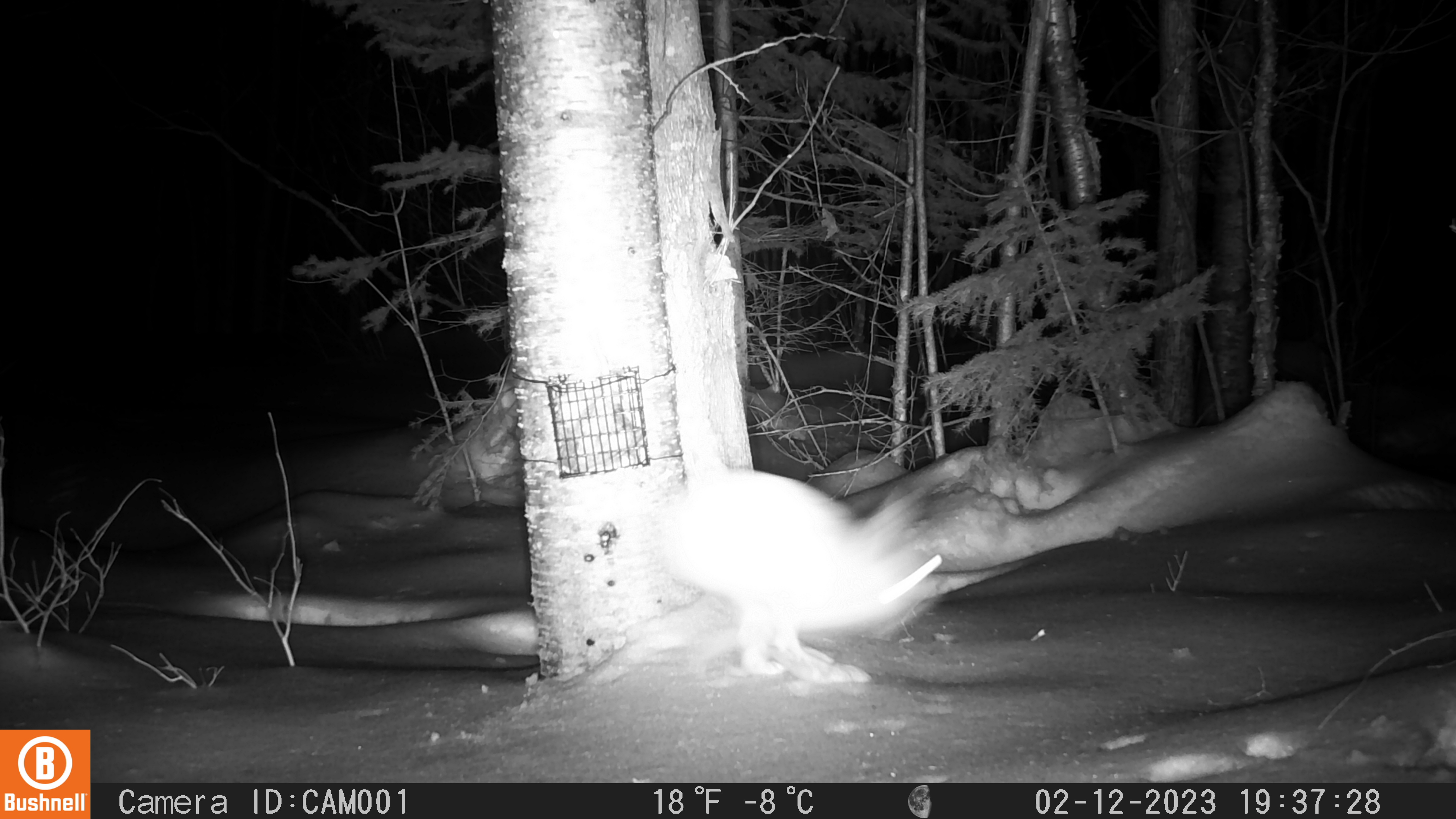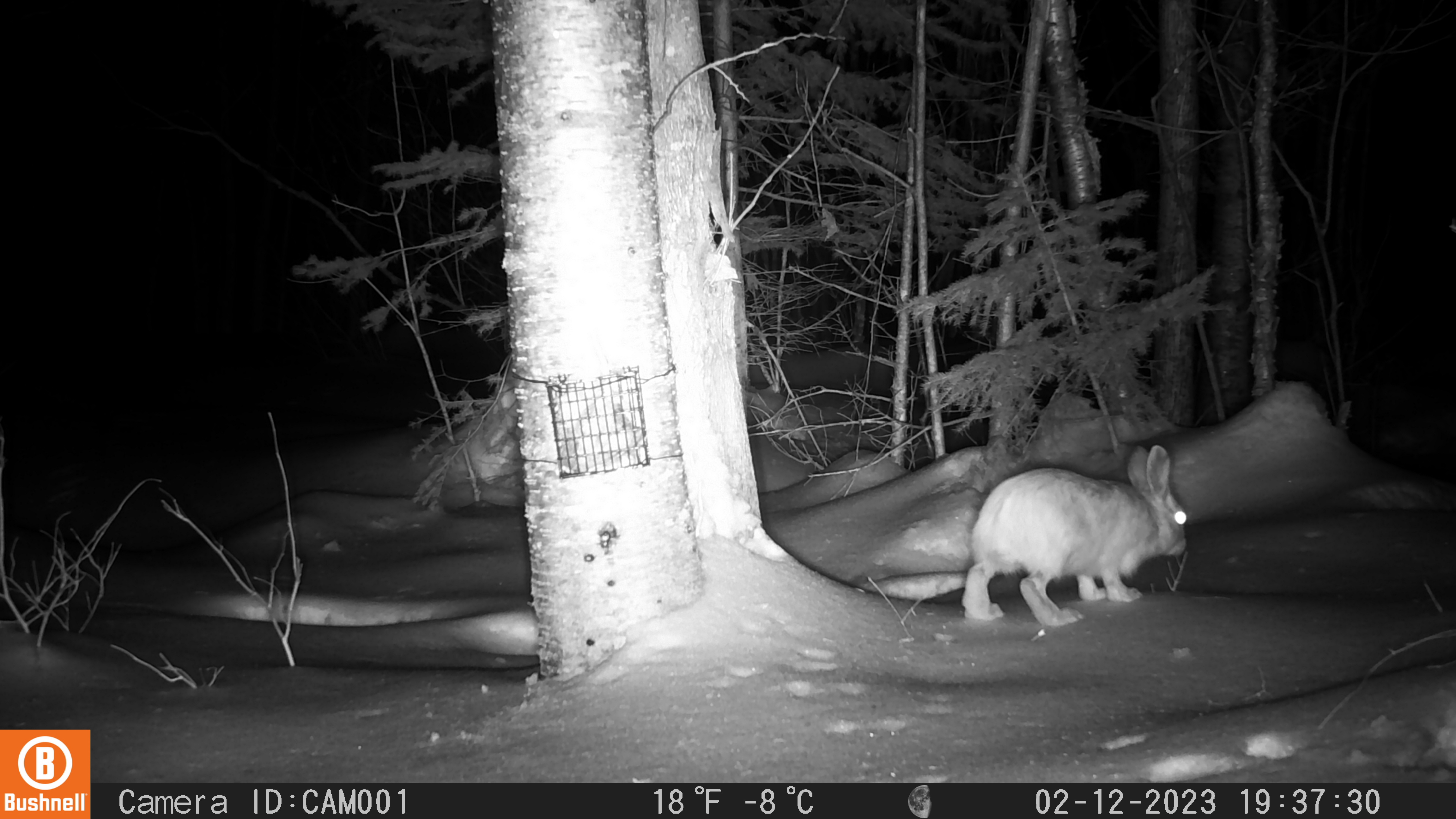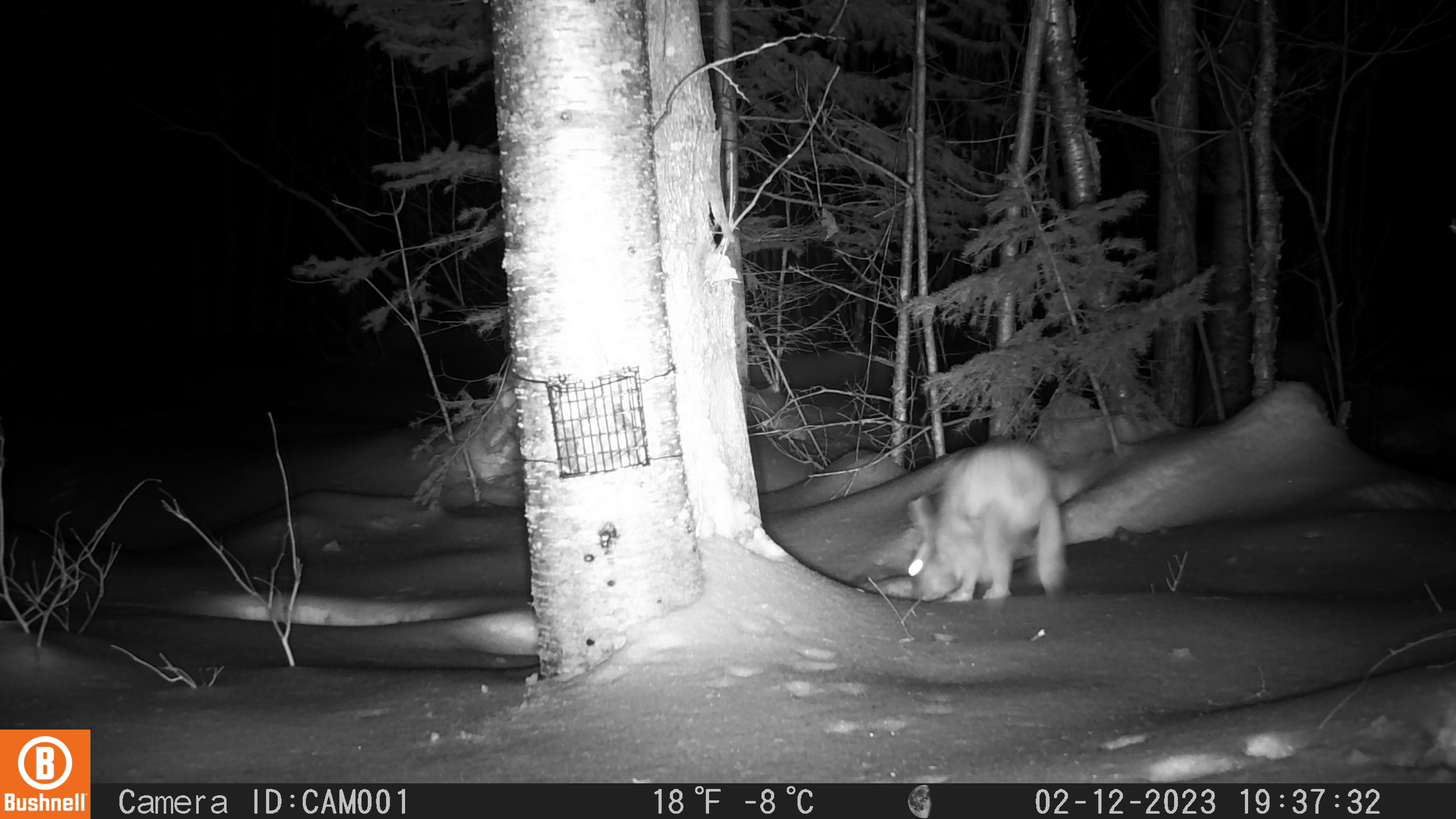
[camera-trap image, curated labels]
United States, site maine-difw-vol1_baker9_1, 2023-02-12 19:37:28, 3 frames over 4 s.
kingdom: Animalia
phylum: Chordata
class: Mammalia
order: Lagomorpha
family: Leporidae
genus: Lepus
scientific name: Lepus americanus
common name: snowshoe hare